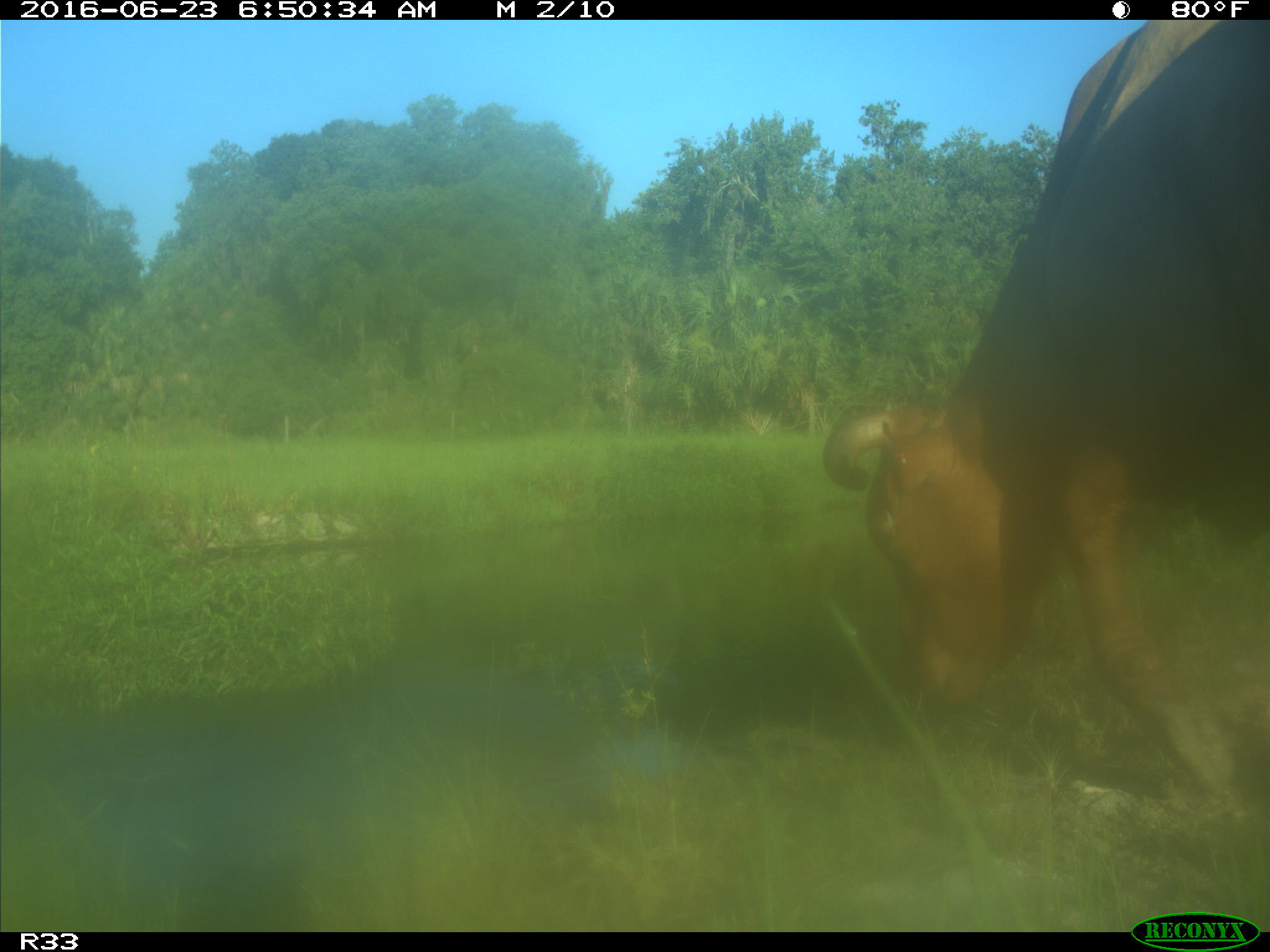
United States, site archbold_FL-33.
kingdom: Animalia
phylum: Chordata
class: Mammalia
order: Artiodactyla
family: Bovidae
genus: Bos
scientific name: Bos taurus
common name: domestic cow